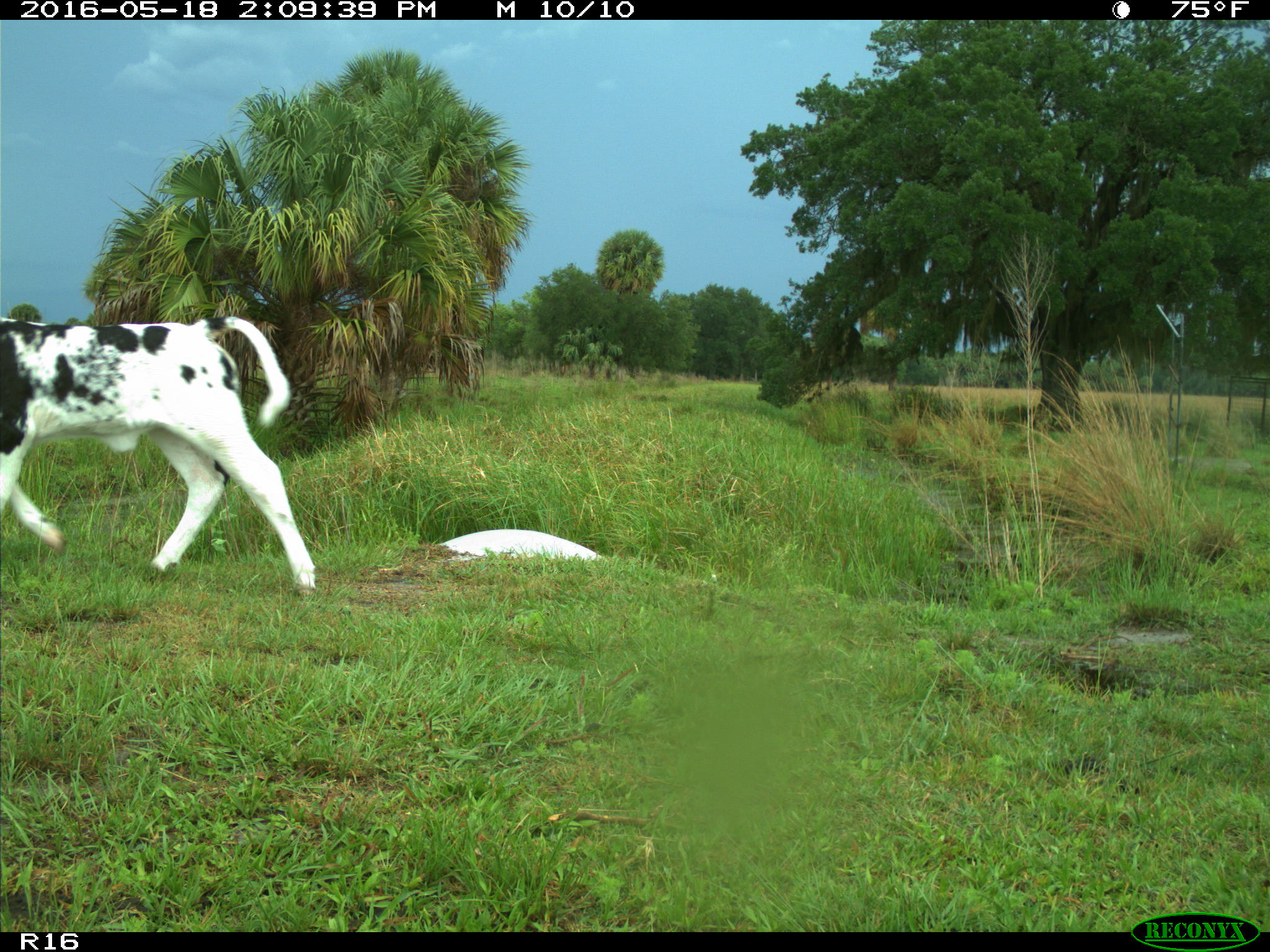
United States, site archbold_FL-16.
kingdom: Animalia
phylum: Chordata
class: Mammalia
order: Artiodactyla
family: Bovidae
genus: Bos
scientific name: Bos taurus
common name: domestic cow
Bos taurus (domestic cow).